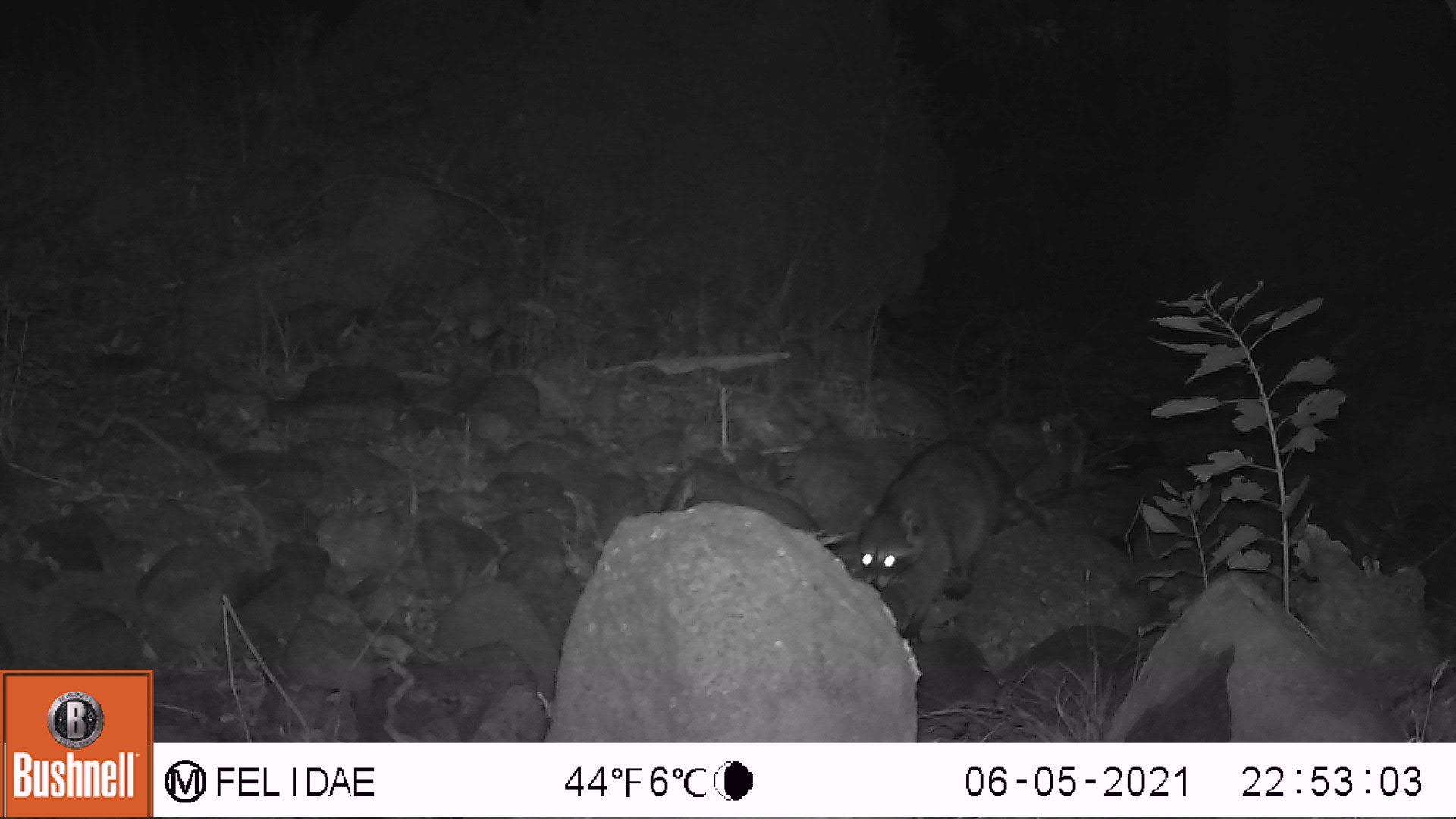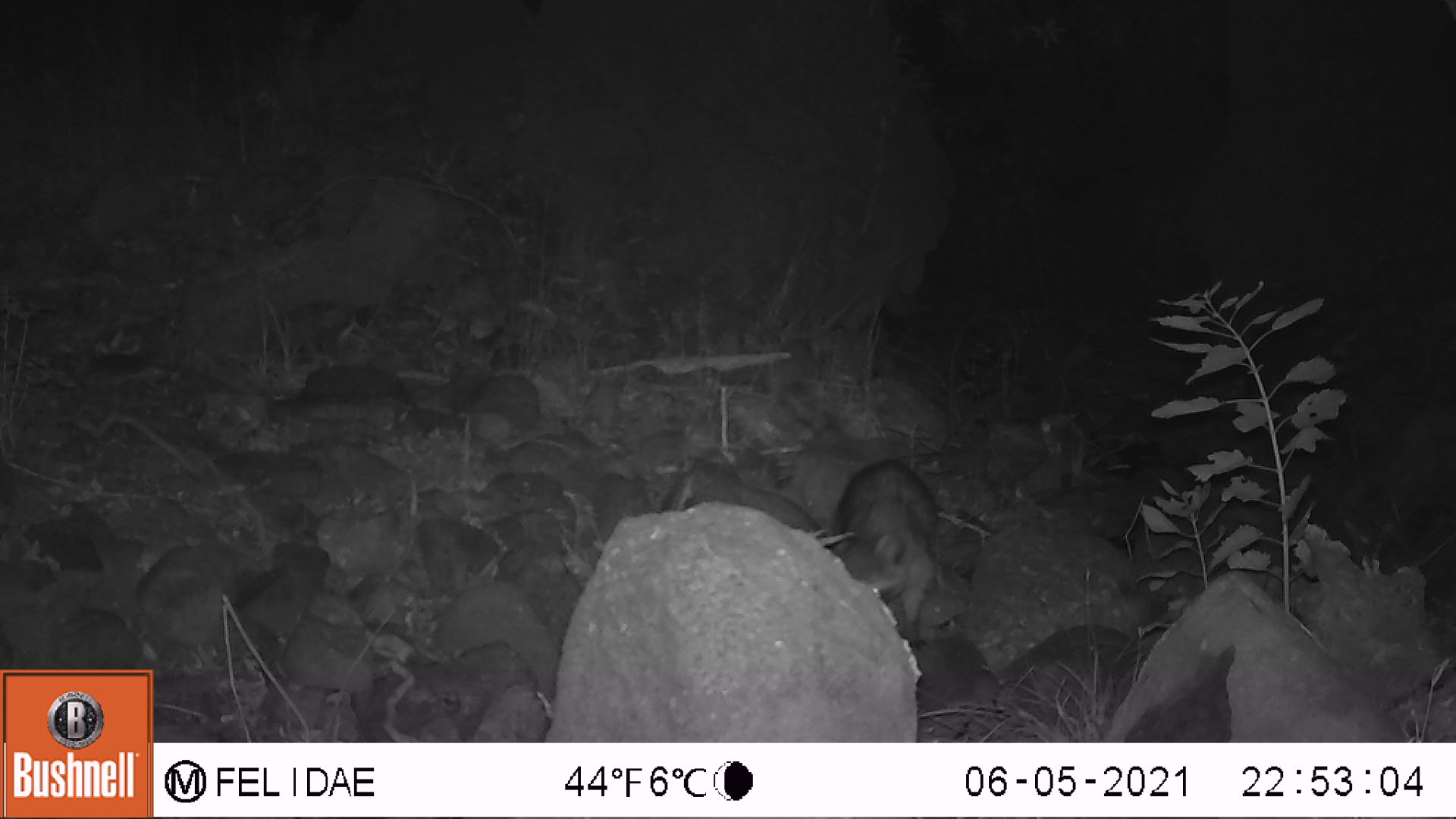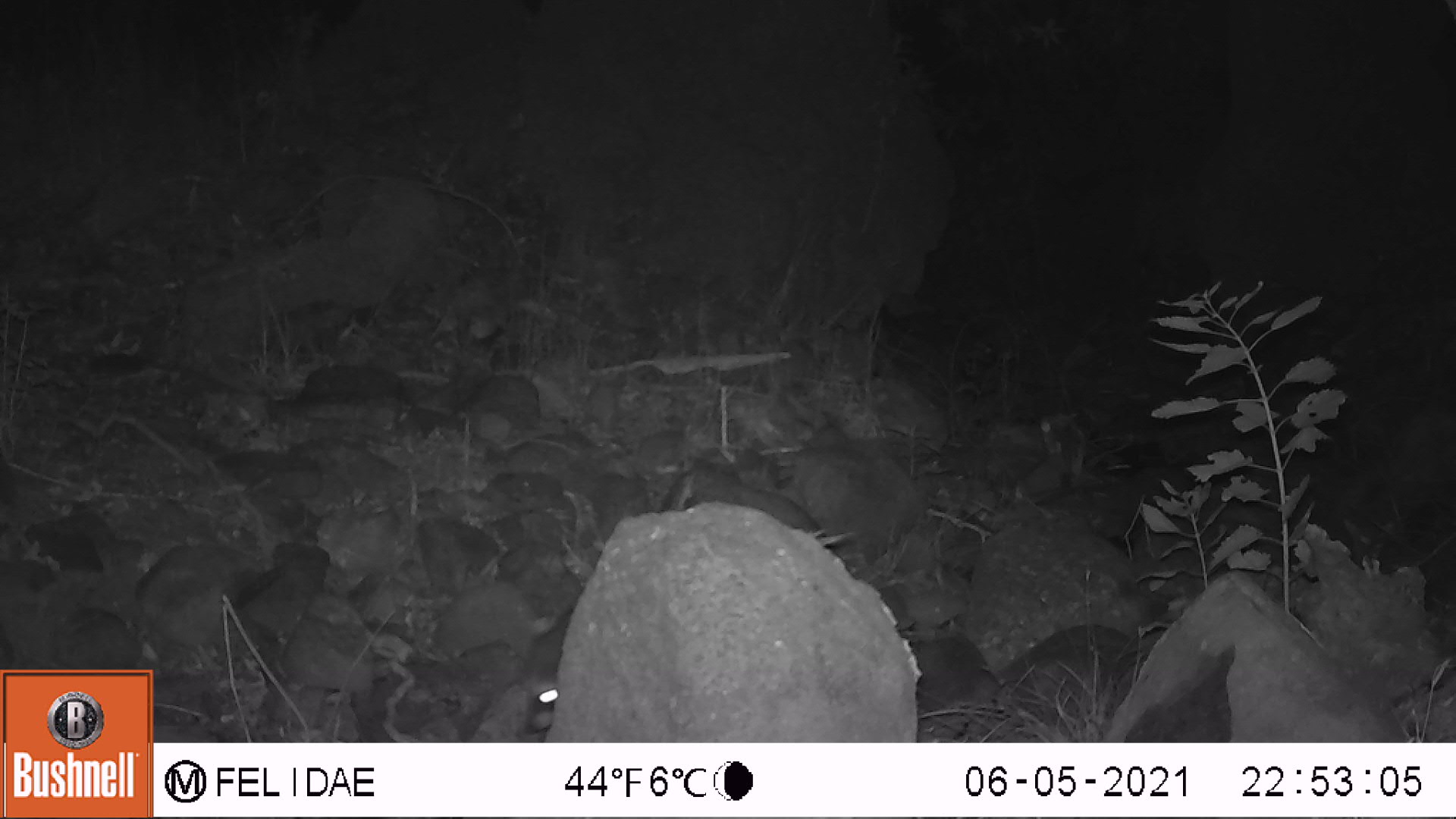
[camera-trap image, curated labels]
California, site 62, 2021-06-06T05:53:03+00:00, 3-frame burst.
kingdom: Animalia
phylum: Chordata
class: Mammalia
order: Carnivora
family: Procyonidae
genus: Procyon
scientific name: Procyon lotor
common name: raccoon